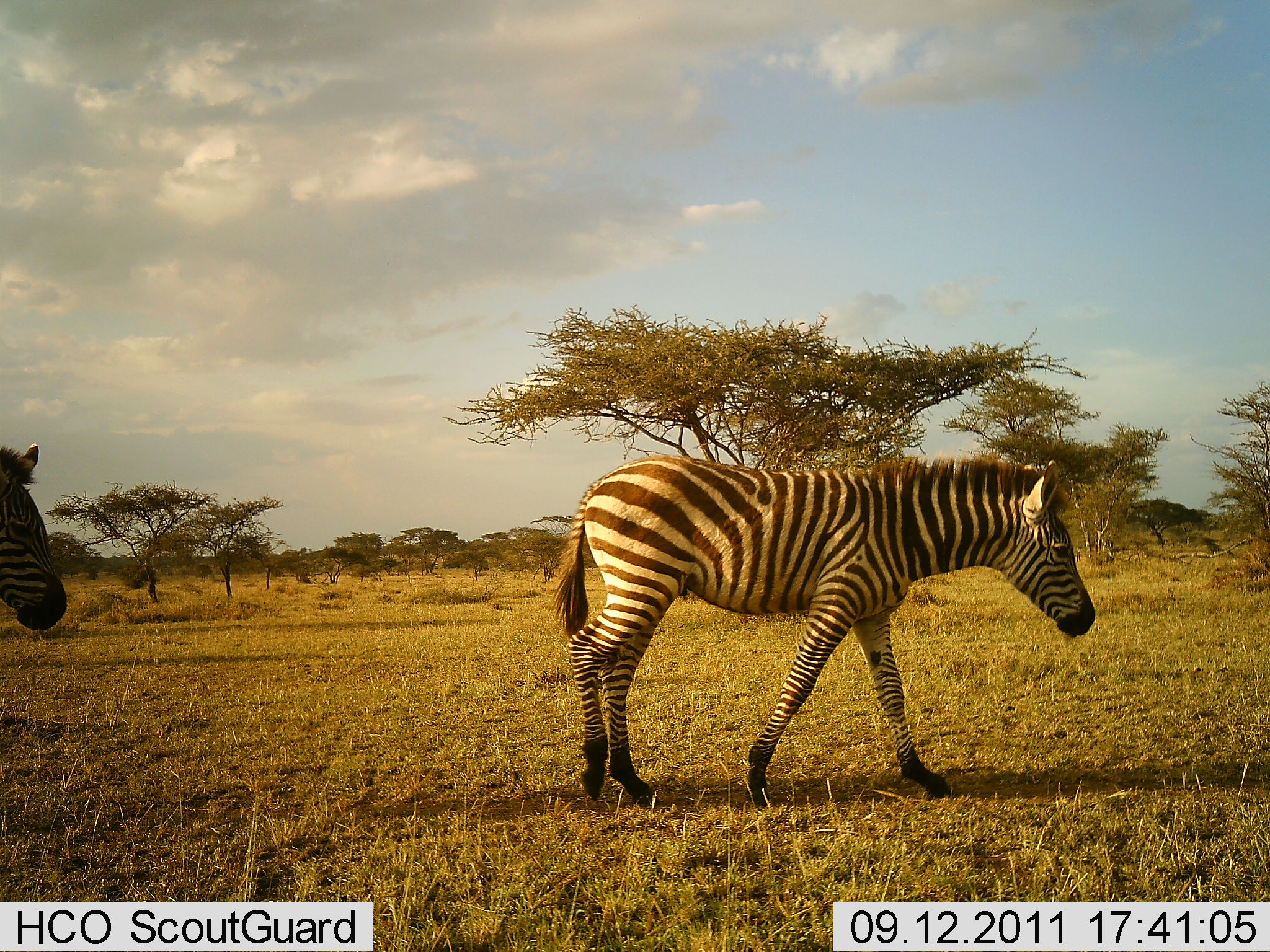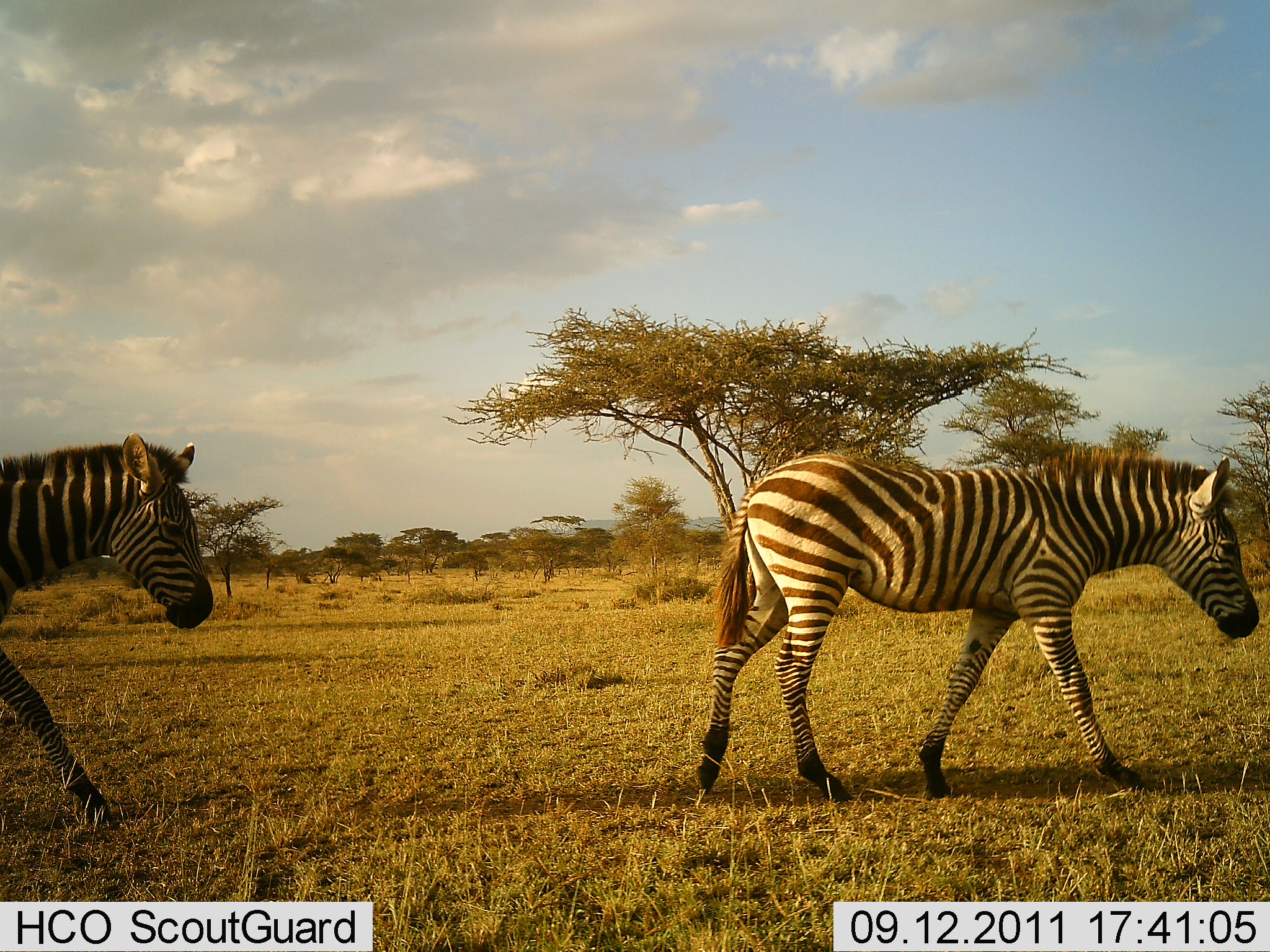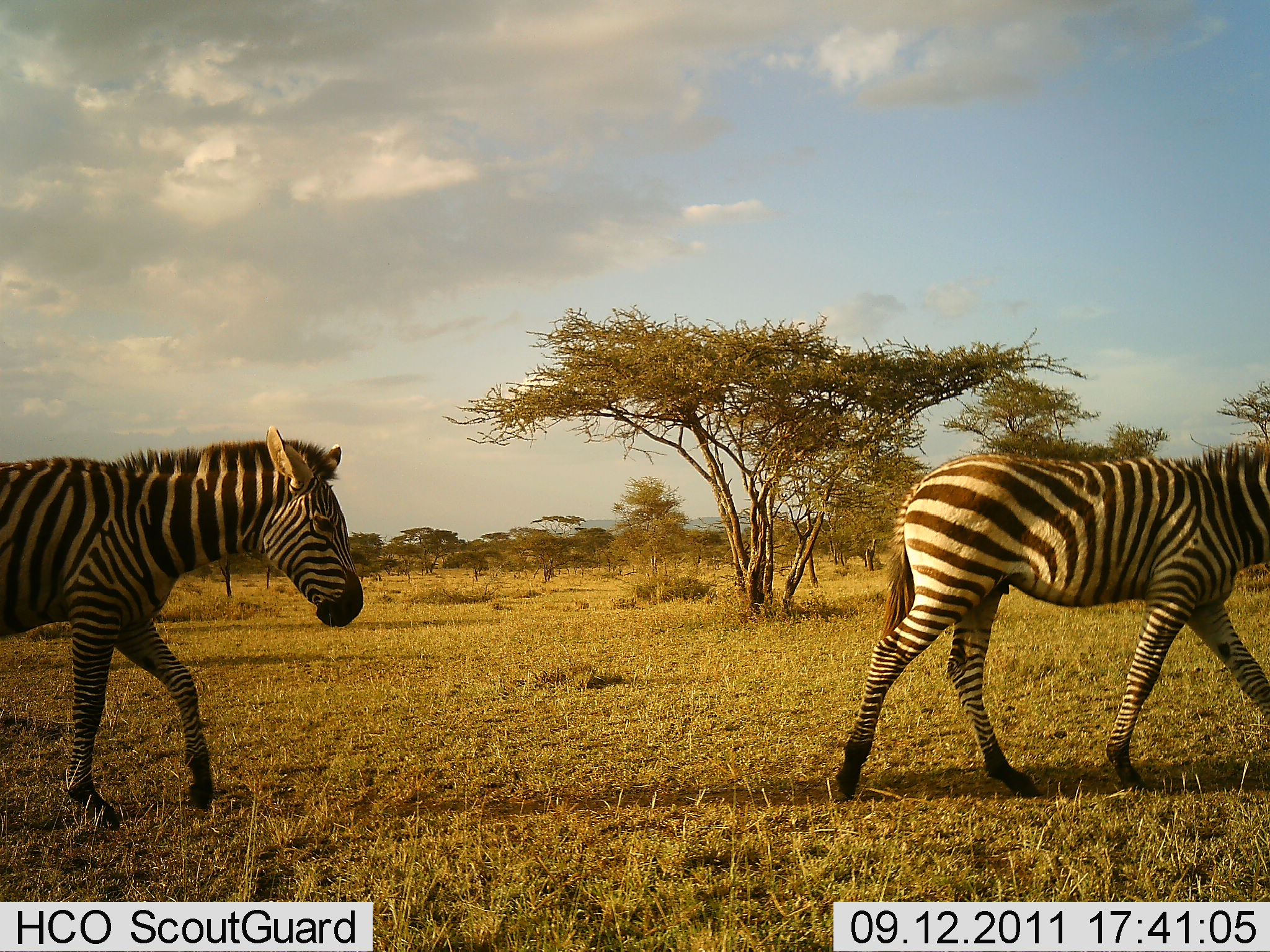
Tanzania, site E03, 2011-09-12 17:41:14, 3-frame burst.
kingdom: Animalia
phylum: Chordata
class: Mammalia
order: Perissodactyla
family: Equidae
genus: Equus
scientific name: Equus quagga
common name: plains zebra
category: zebra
Zebra (plains zebra) (Equus quagga), count 2. Behavior (volunteer vote fractions): standing 0%, resting 0%, moving 100%, interacting 0%. Young present (vote fraction): 7%. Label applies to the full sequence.